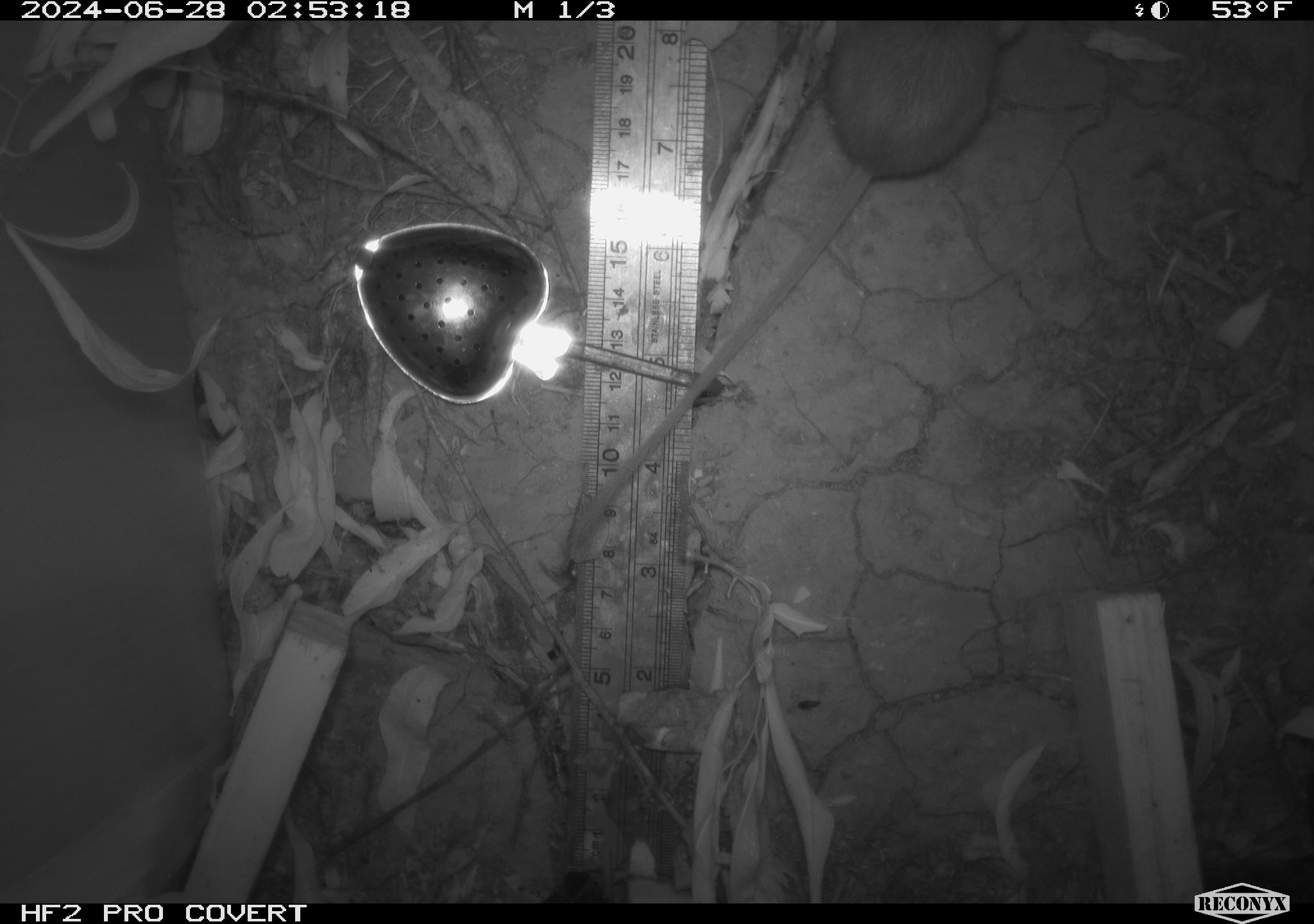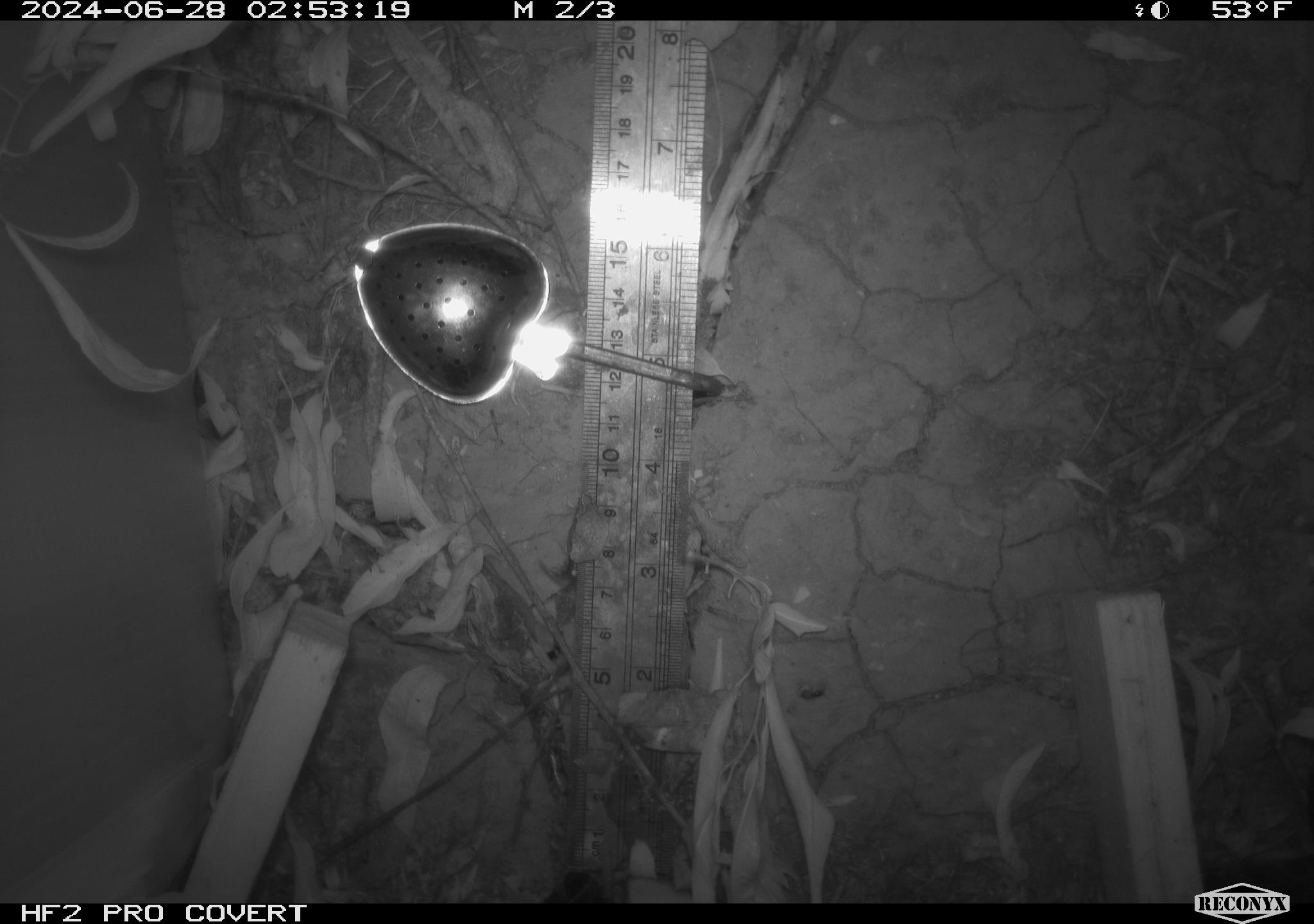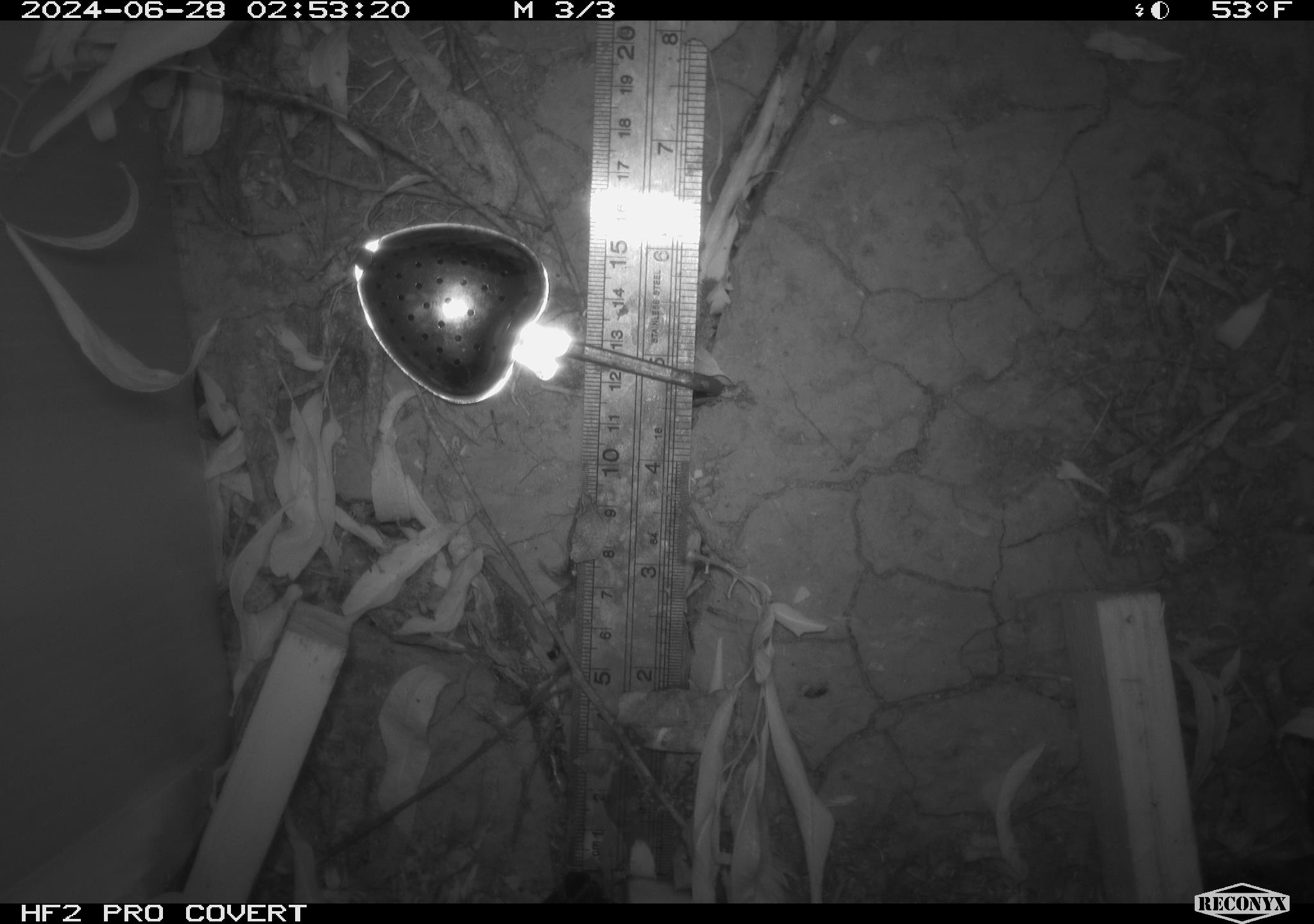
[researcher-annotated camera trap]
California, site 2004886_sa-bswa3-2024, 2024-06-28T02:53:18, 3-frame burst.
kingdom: Animalia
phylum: Chordata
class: Mammalia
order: Rodentia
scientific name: Rodentia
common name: mouse species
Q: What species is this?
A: Mouse species (Rodentia).